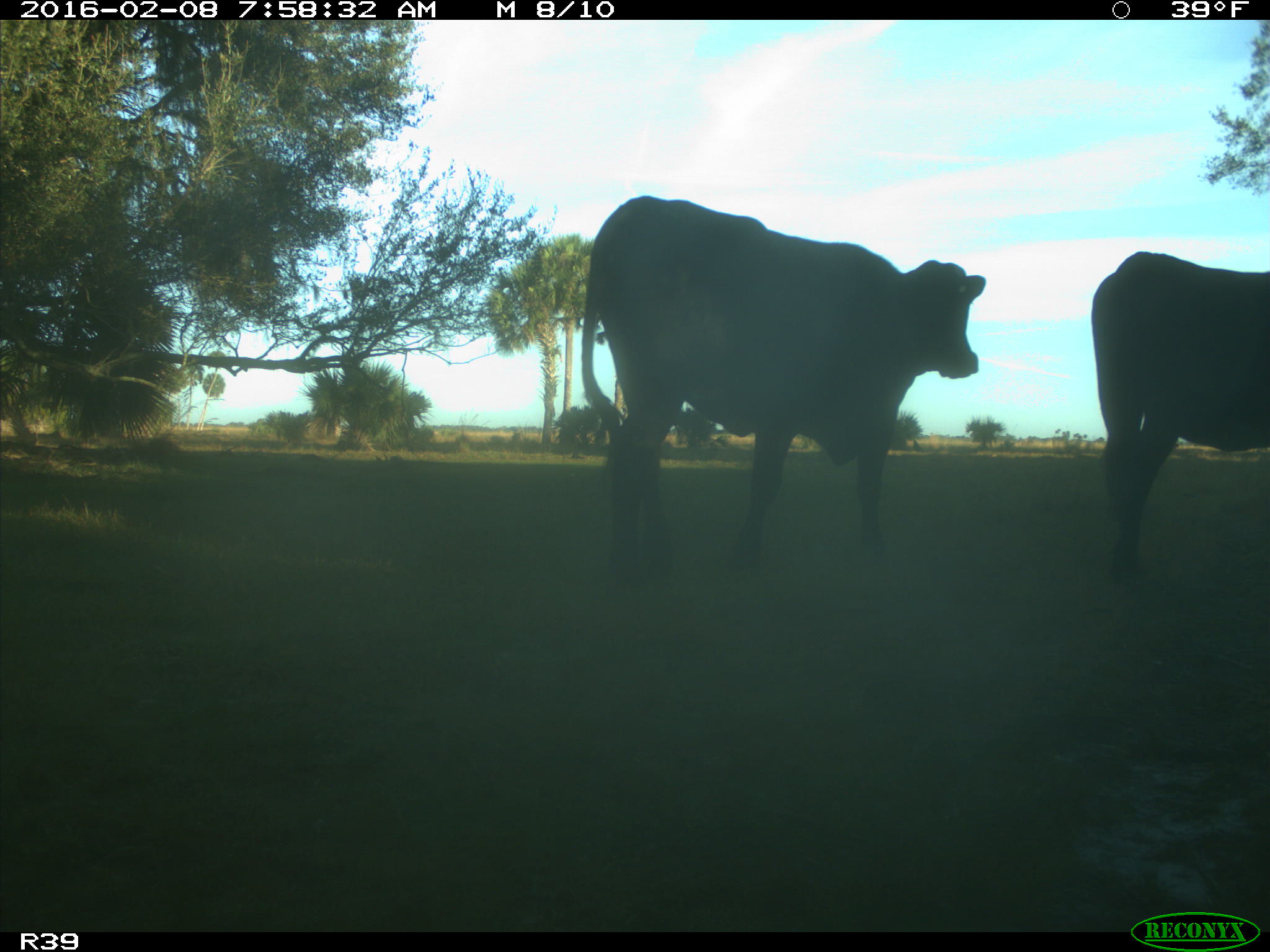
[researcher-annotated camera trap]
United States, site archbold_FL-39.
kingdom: Animalia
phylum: Chordata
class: Mammalia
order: Artiodactyla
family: Bovidae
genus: Bos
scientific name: Bos taurus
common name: domestic cow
Bos taurus (domestic cow).